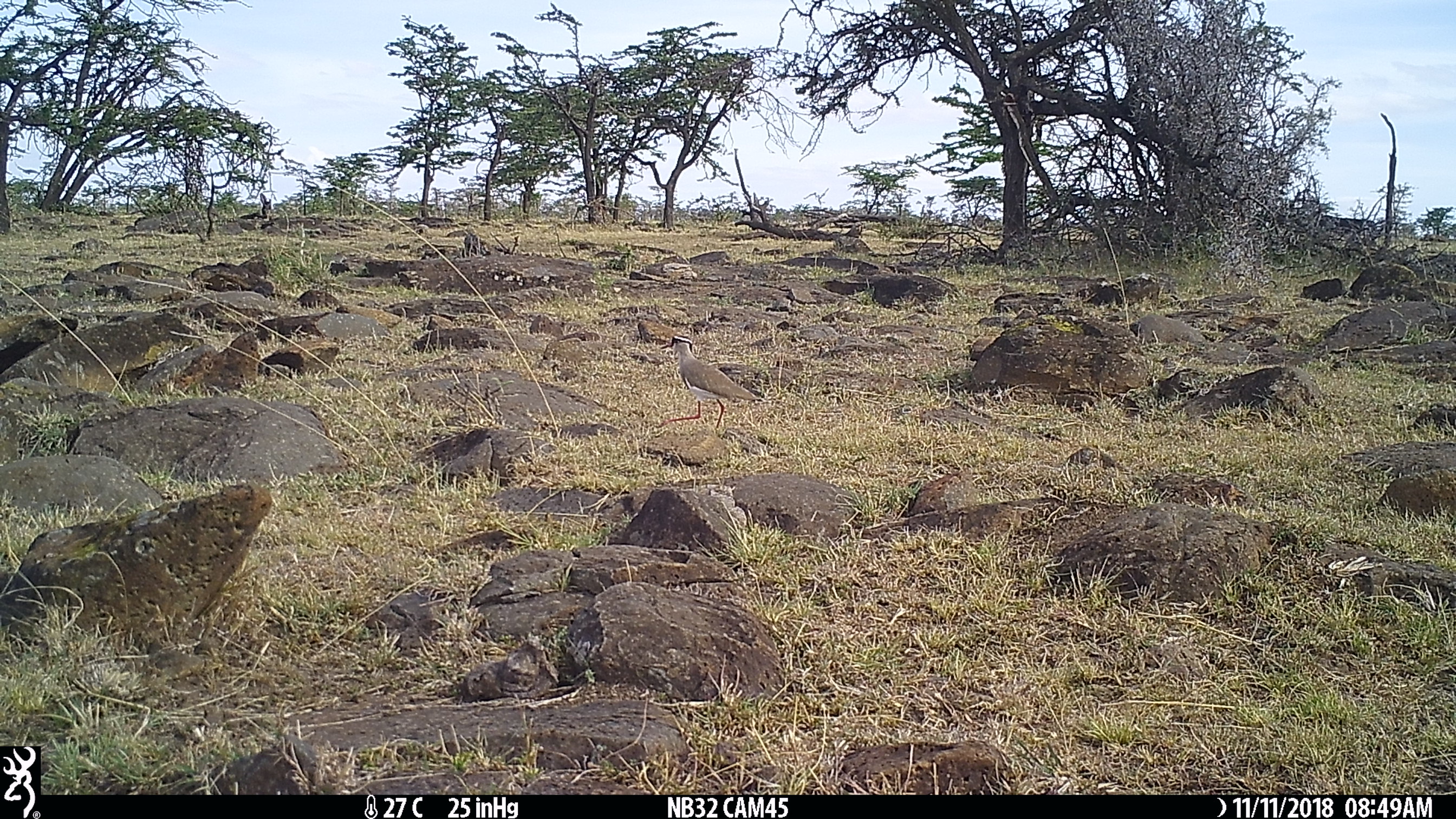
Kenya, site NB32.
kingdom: Animalia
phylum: Chordata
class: Aves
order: Charadriiformes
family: Charadriidae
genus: Vanellus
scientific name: Vanellus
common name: lapwing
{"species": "lapwing (Vanellus)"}